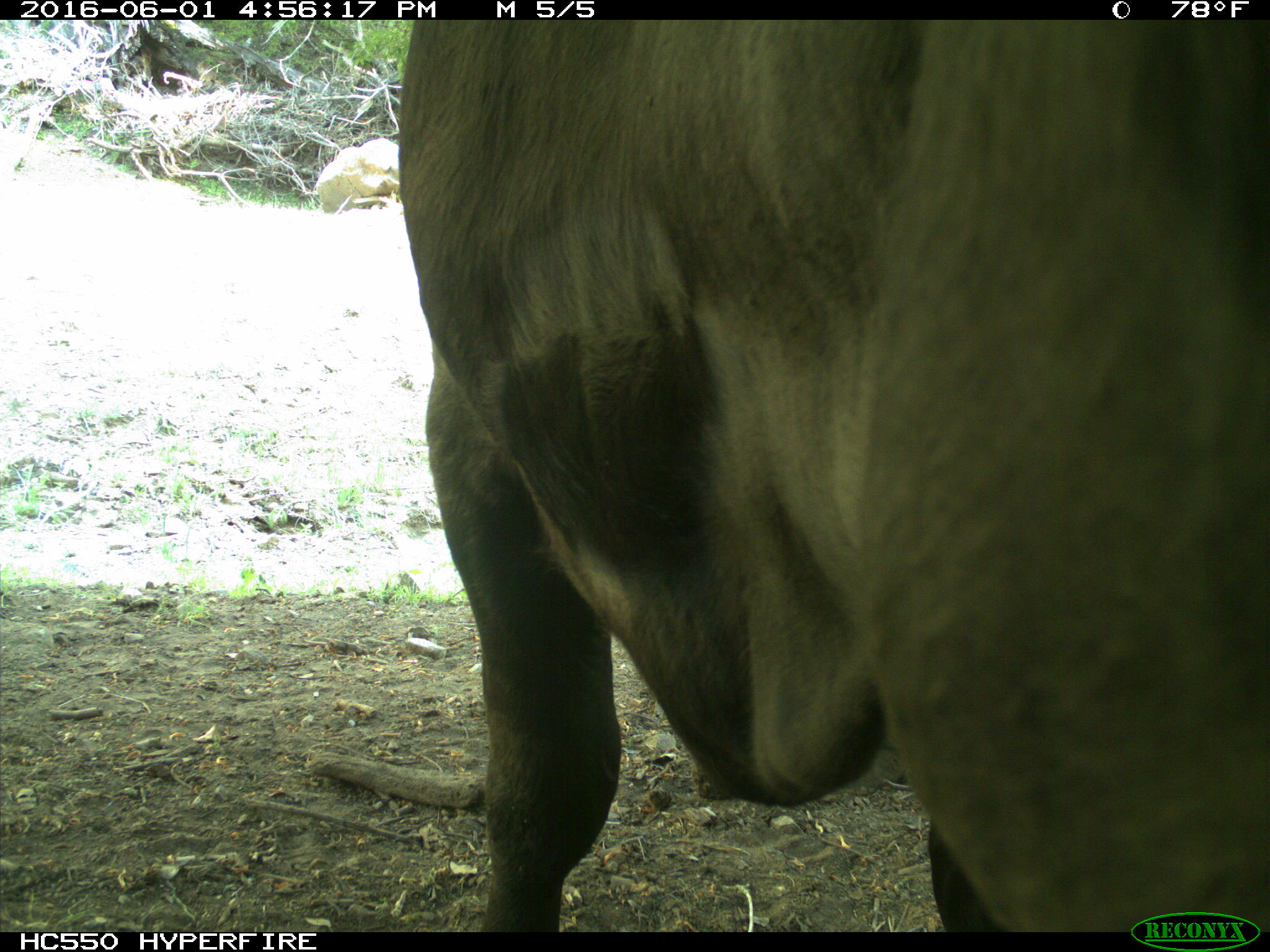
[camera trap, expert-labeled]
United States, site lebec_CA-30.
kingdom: Animalia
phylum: Chordata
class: Mammalia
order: Artiodactyla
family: Bovidae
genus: Bos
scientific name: Bos taurus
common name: domestic cow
Bos taurus (domestic cow).